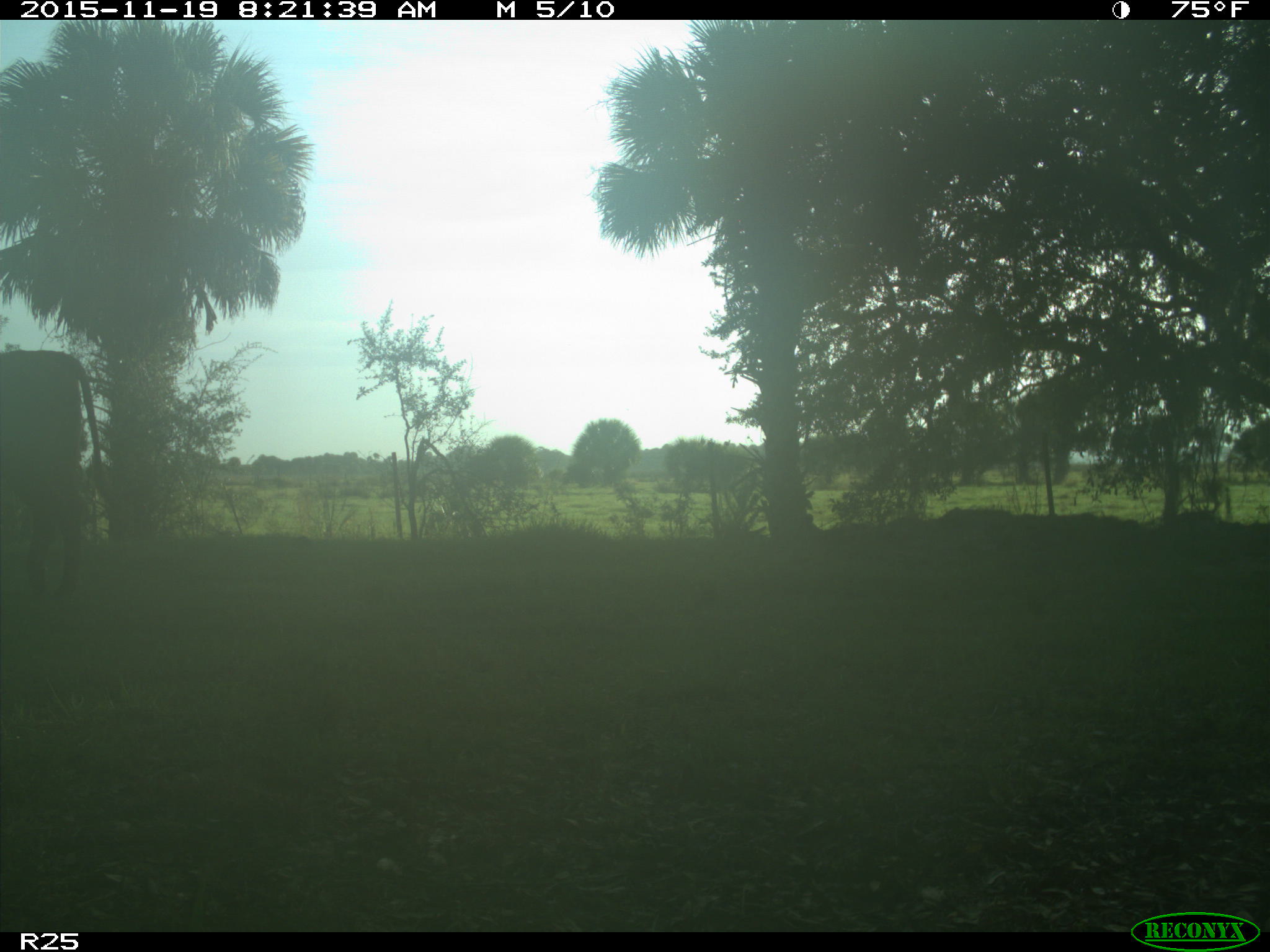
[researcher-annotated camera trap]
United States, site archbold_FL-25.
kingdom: Animalia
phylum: Chordata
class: Mammalia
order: Artiodactyla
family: Bovidae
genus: Bos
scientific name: Bos taurus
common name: domestic cow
Bos taurus (domestic cow).